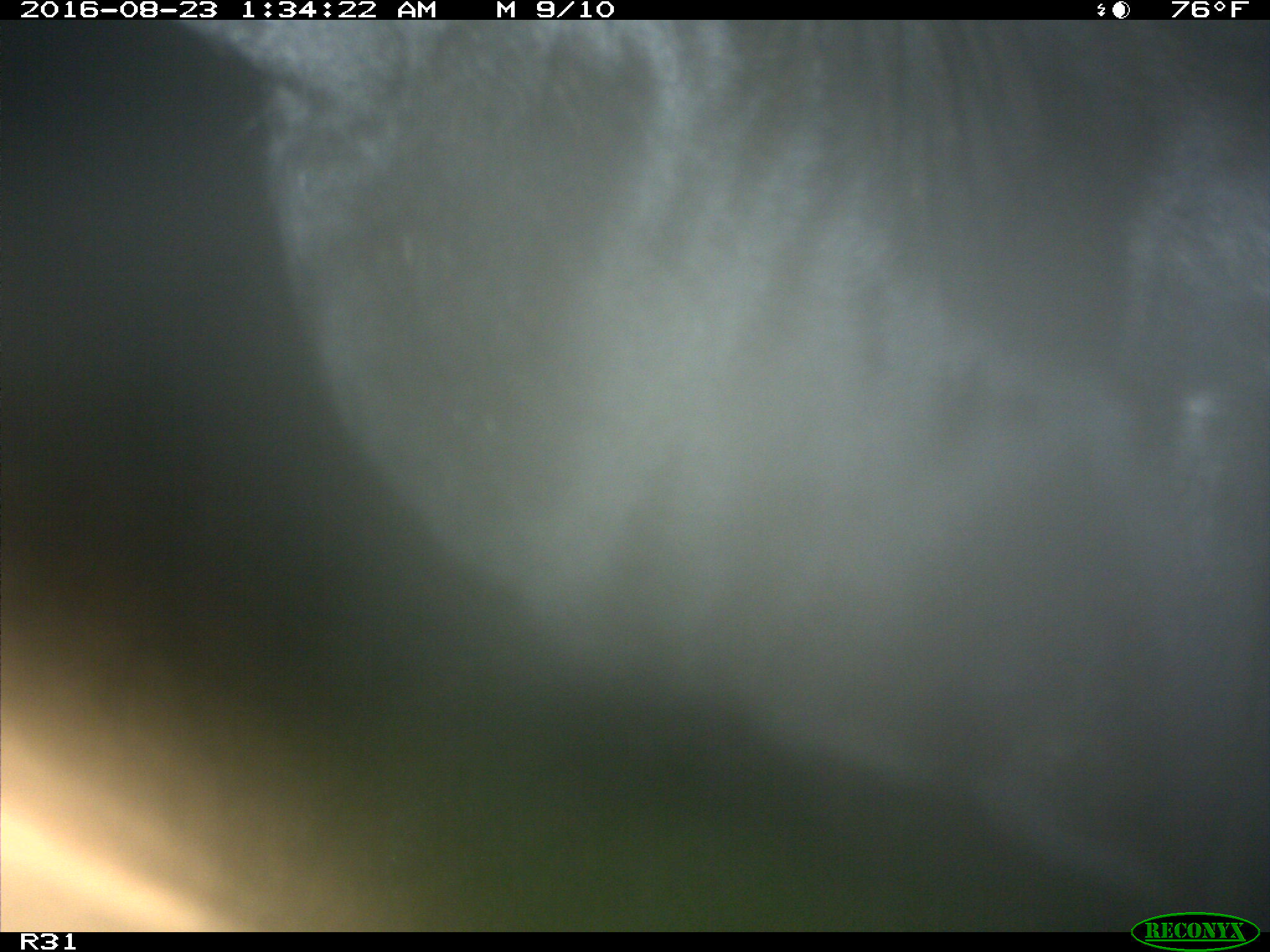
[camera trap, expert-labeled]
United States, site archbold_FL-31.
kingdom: Animalia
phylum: Chordata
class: Mammalia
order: Artiodactyla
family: Bovidae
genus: Bos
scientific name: Bos taurus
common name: domestic cow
Bos taurus (domestic cow).